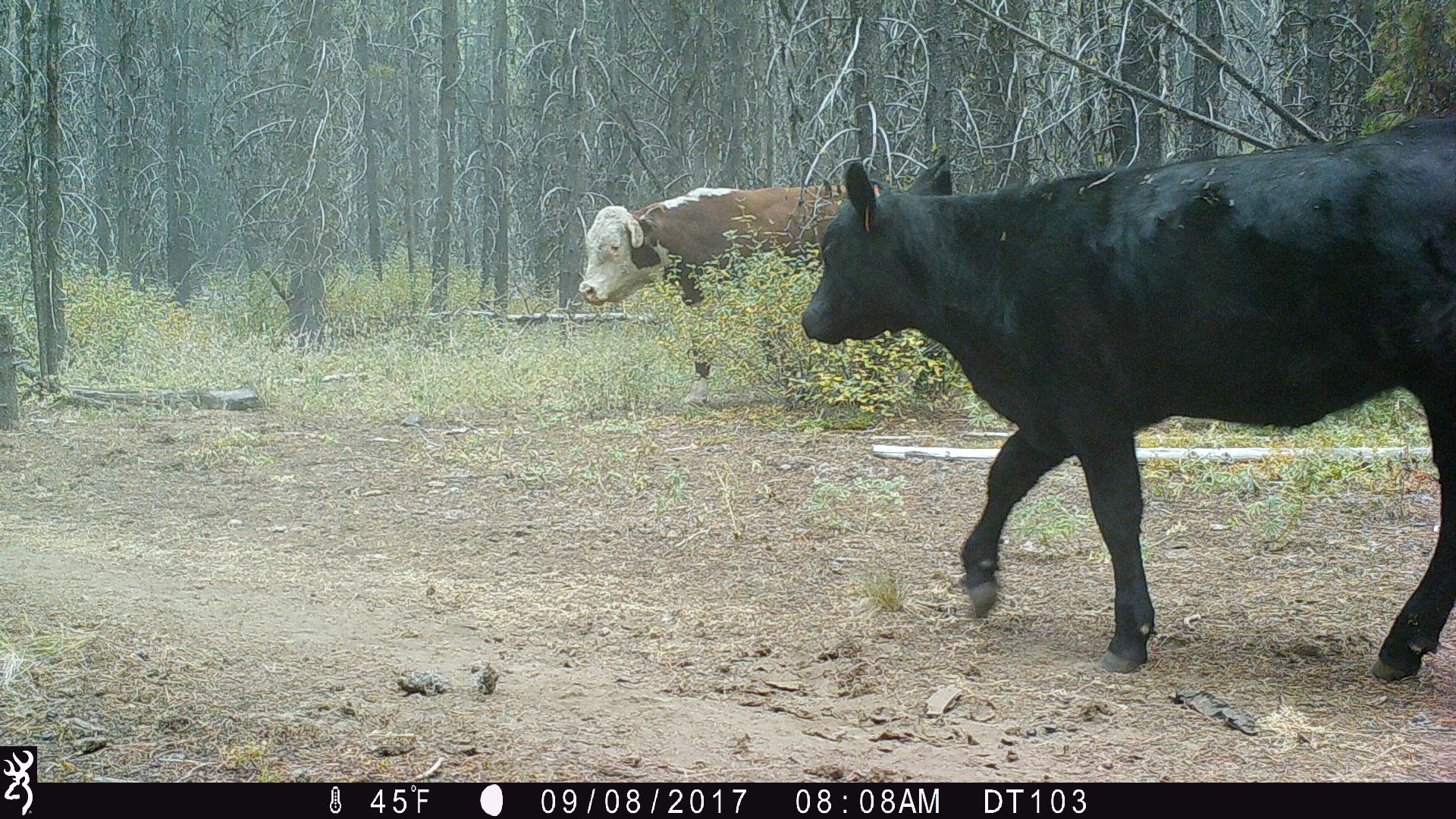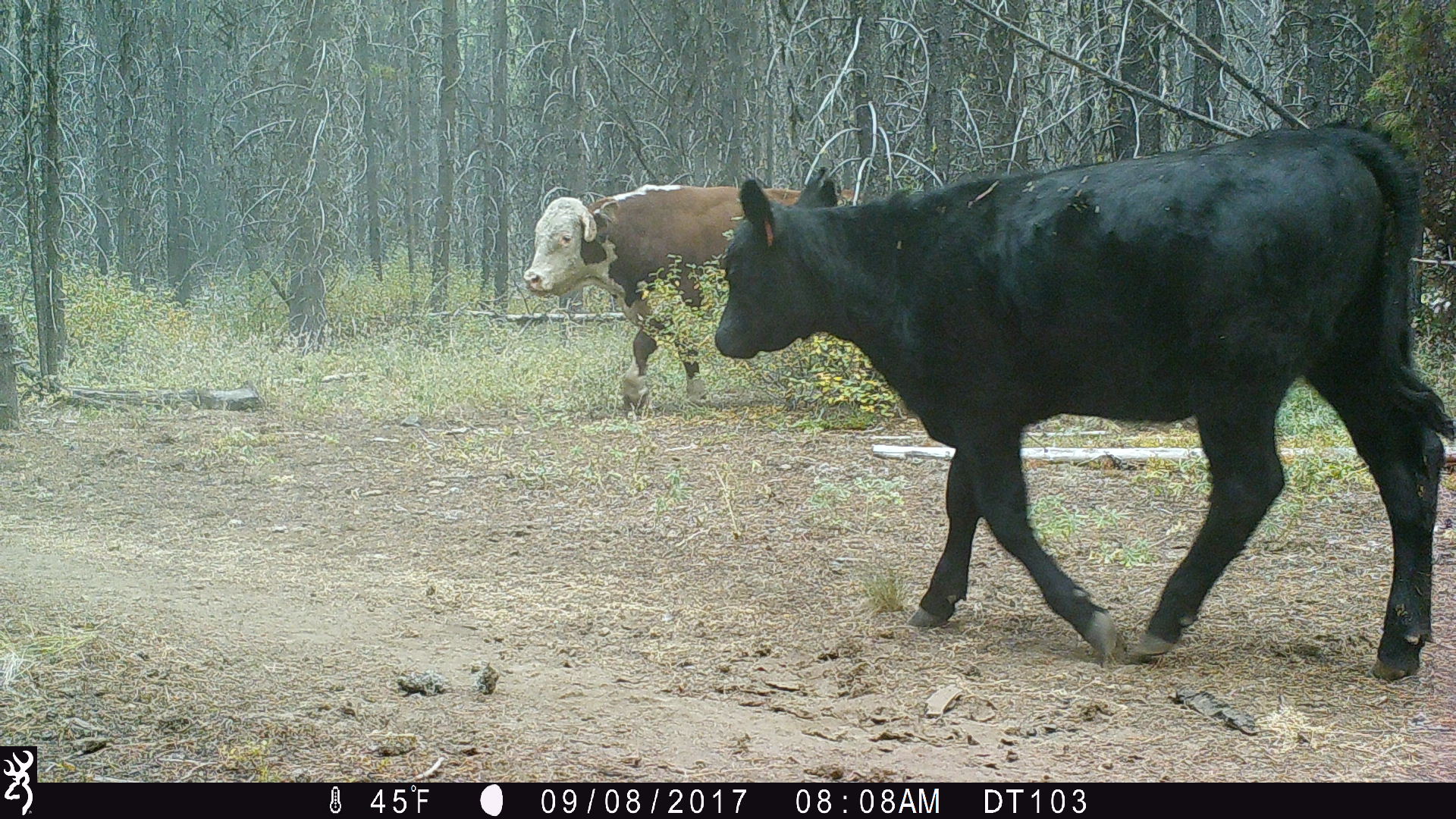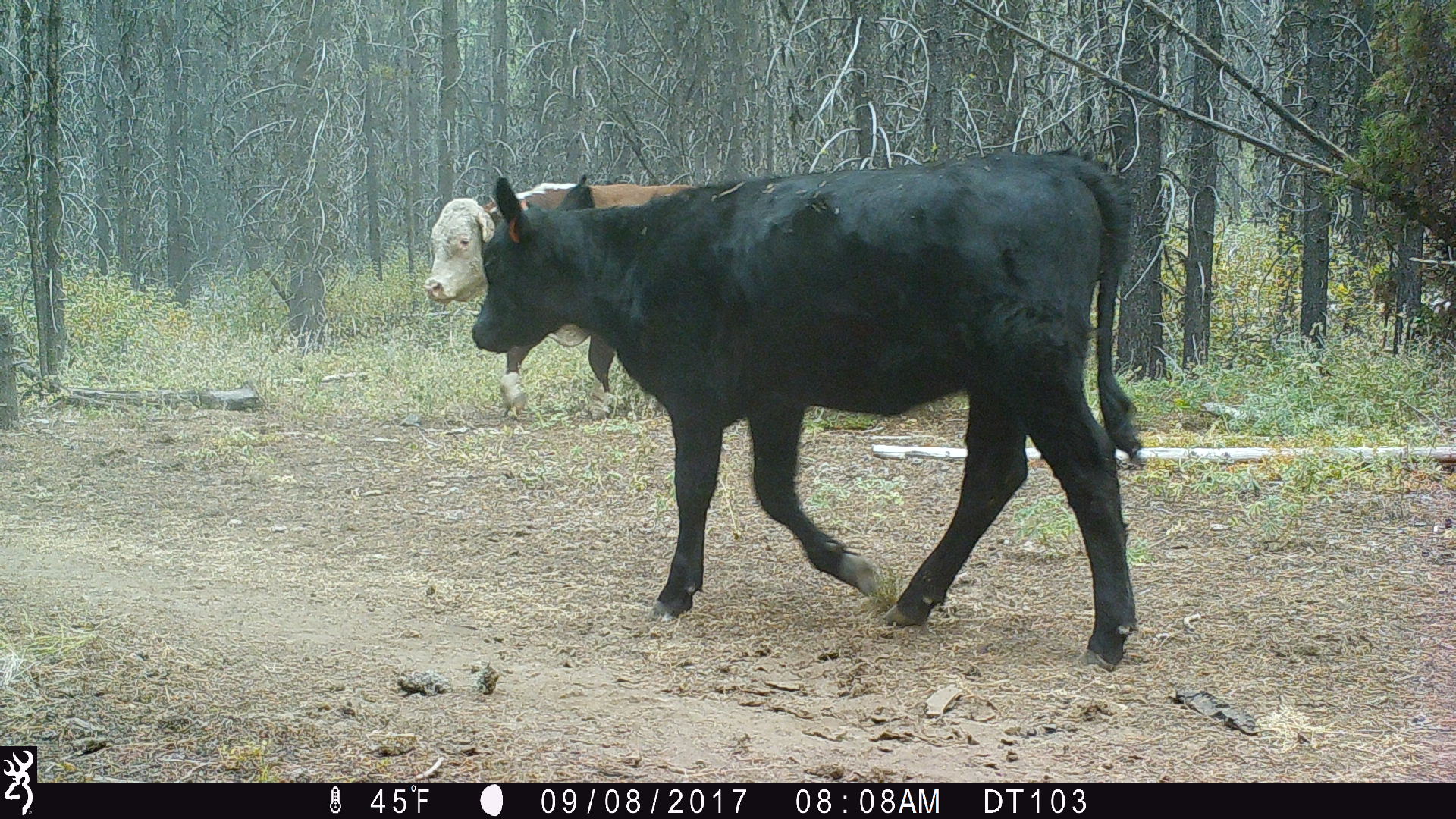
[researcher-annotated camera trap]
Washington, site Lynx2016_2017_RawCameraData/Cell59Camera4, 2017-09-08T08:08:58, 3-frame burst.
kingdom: Animalia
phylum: Chordata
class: Mammalia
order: Artiodactyla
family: Bovidae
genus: Bos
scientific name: Bos taurus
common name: domestic cattle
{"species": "domestic cattle (Bos taurus)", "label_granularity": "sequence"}